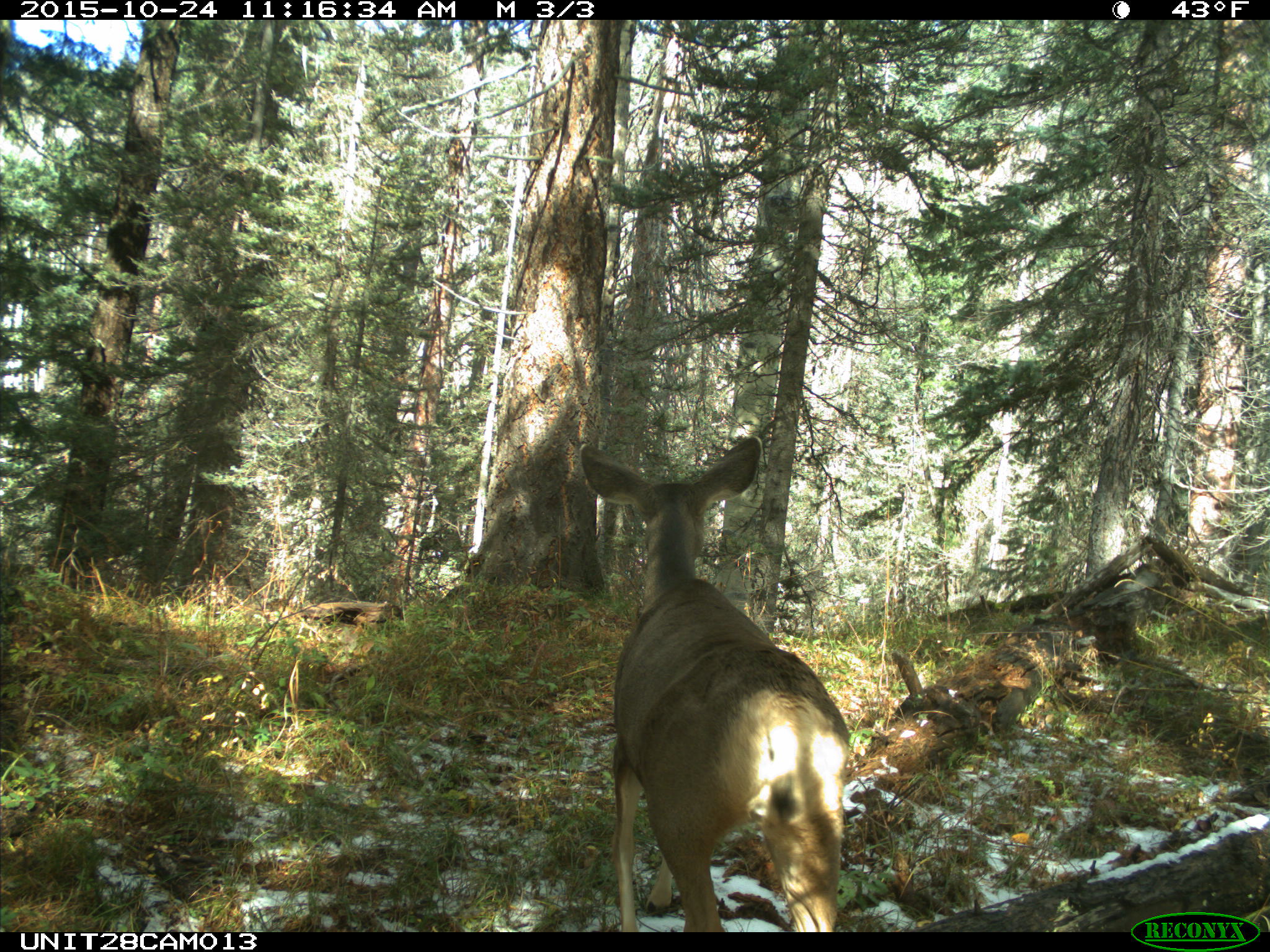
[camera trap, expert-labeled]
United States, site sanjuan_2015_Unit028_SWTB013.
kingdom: Animalia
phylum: Chordata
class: Mammalia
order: Artiodactyla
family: Cervidae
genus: Odocoileus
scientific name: Odocoileus hemionus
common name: mule deer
Odocoileus hemionus (mule deer).